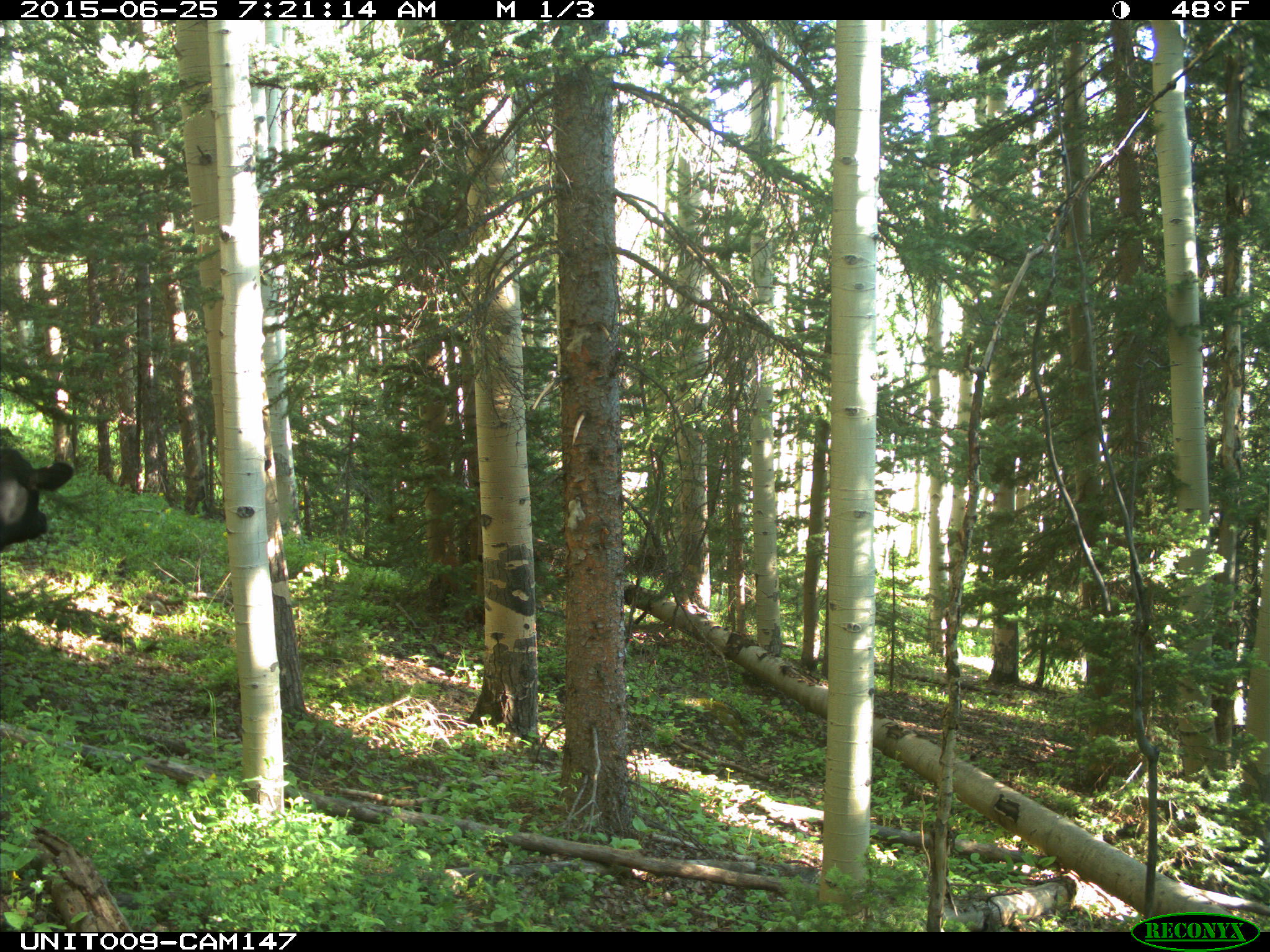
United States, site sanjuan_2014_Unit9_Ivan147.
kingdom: Animalia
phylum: Chordata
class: Mammalia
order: Artiodactyla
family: Bovidae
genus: Bos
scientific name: Bos taurus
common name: domestic cow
Bos taurus (domestic cow).